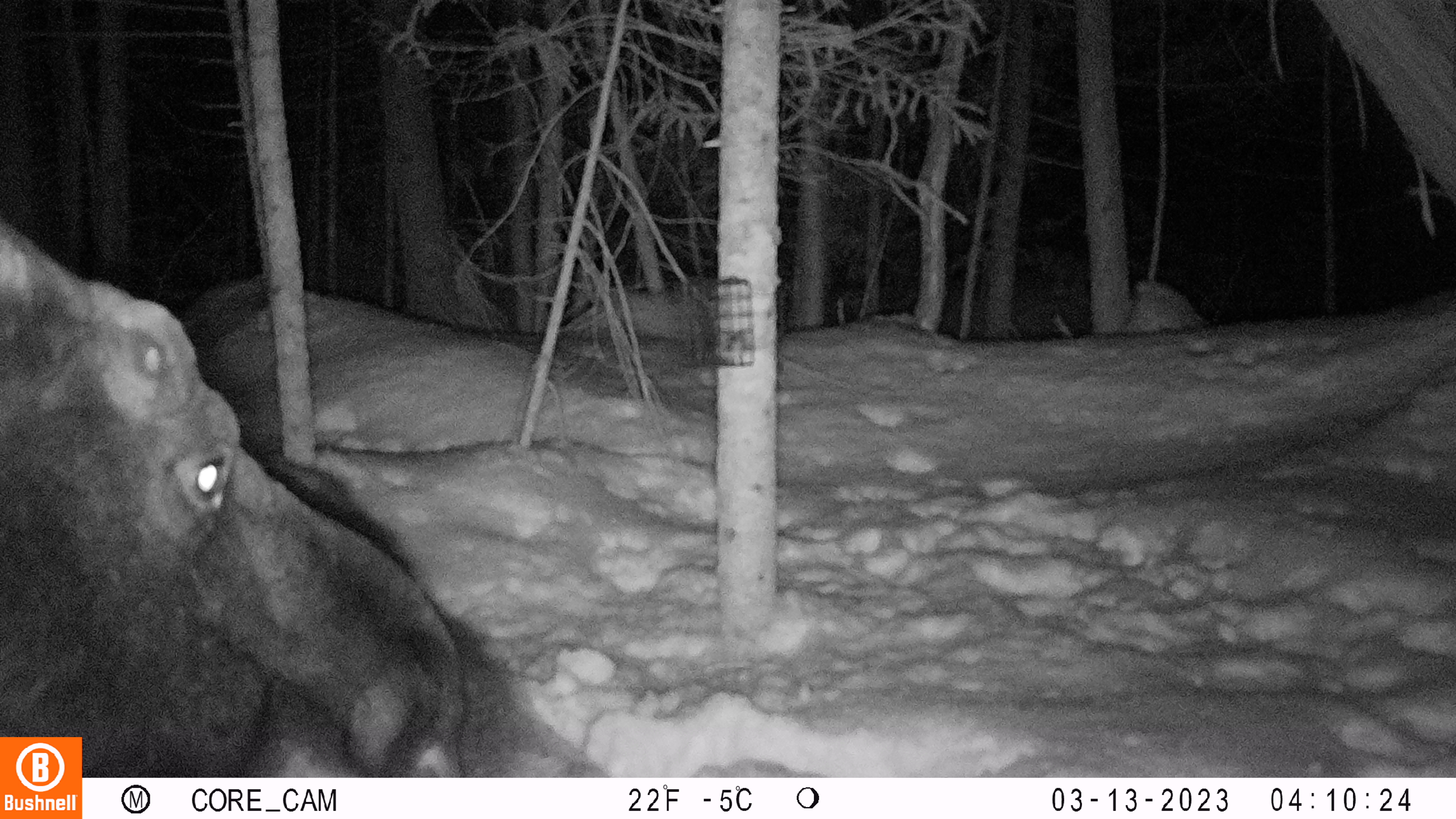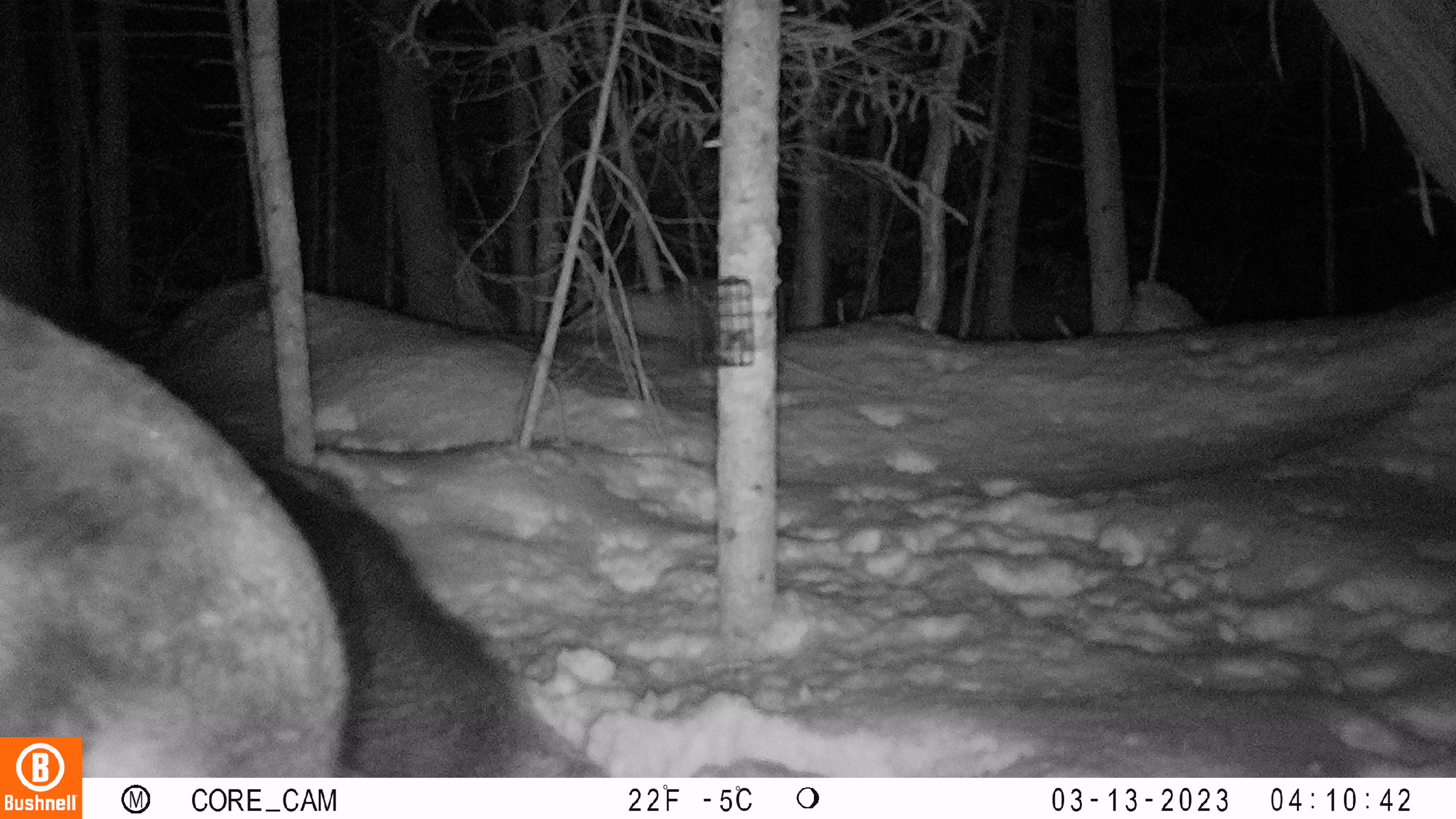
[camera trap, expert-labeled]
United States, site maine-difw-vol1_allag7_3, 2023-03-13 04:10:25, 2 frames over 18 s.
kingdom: Animalia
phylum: Chordata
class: Mammalia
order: Artiodactyla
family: Cervidae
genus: Alces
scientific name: Alces alces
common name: moose